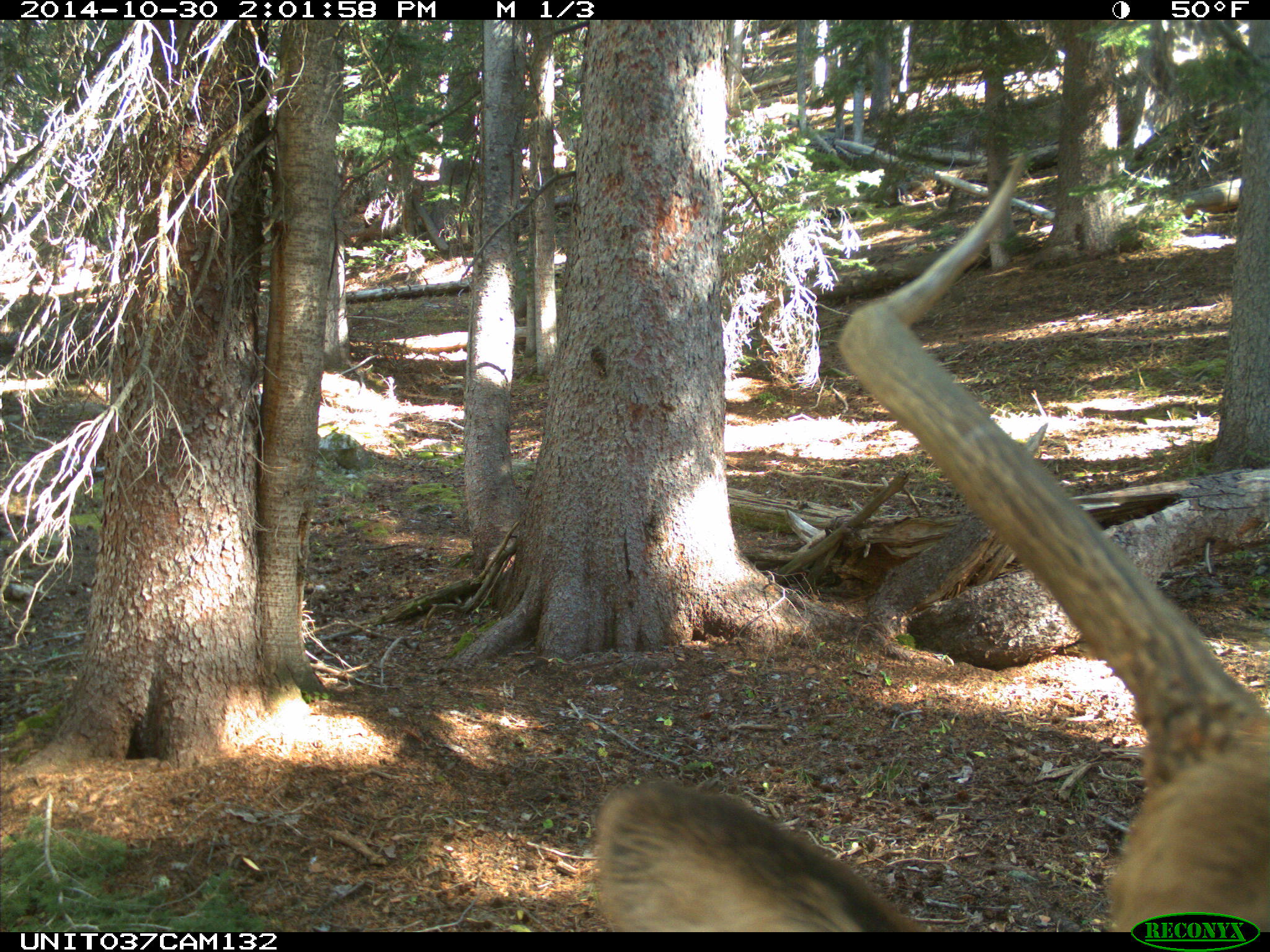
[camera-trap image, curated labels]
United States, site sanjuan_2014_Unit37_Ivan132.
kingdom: Animalia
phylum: Chordata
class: Mammalia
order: Artiodactyla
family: Cervidae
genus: Cervus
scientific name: Cervus elaphus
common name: red deer